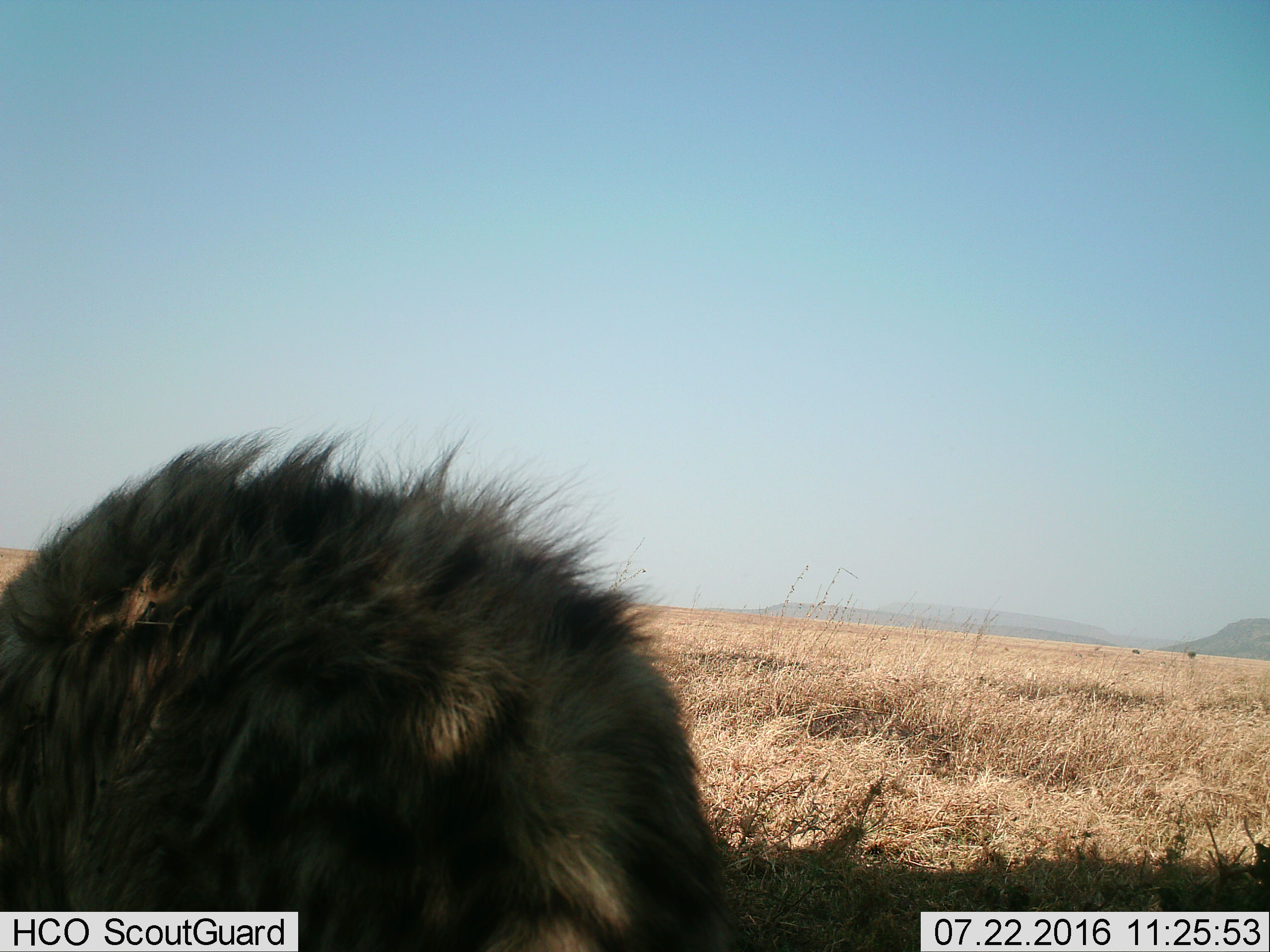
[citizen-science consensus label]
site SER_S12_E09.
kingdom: Animalia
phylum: Chordata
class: Mammalia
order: Carnivora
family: Hyaenidae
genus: Crocuta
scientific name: Crocuta crocuta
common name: spotted hyena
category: hyenaspotted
Hyenaspotted (spotted hyena) (Crocuta crocuta), count 1. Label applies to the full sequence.